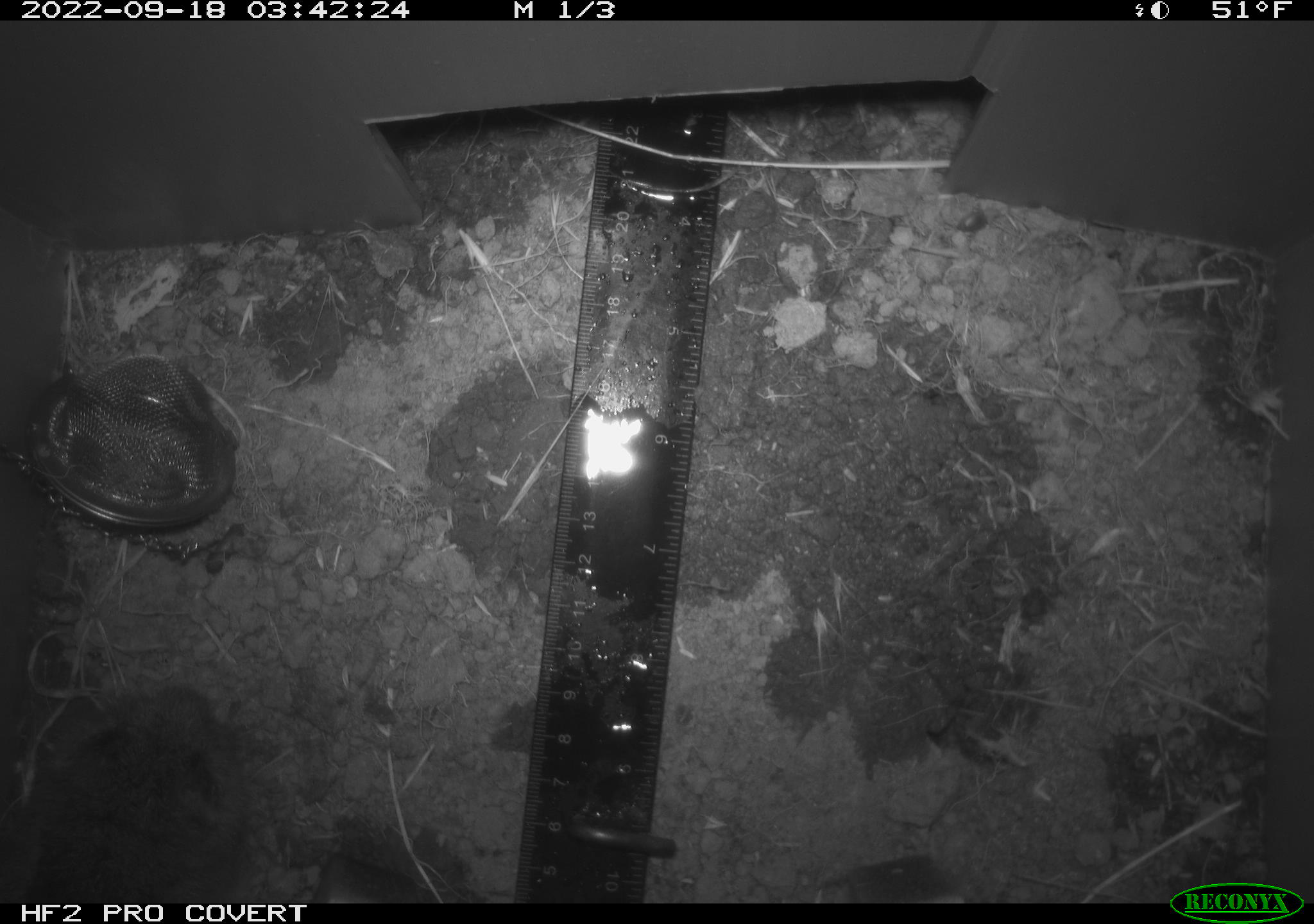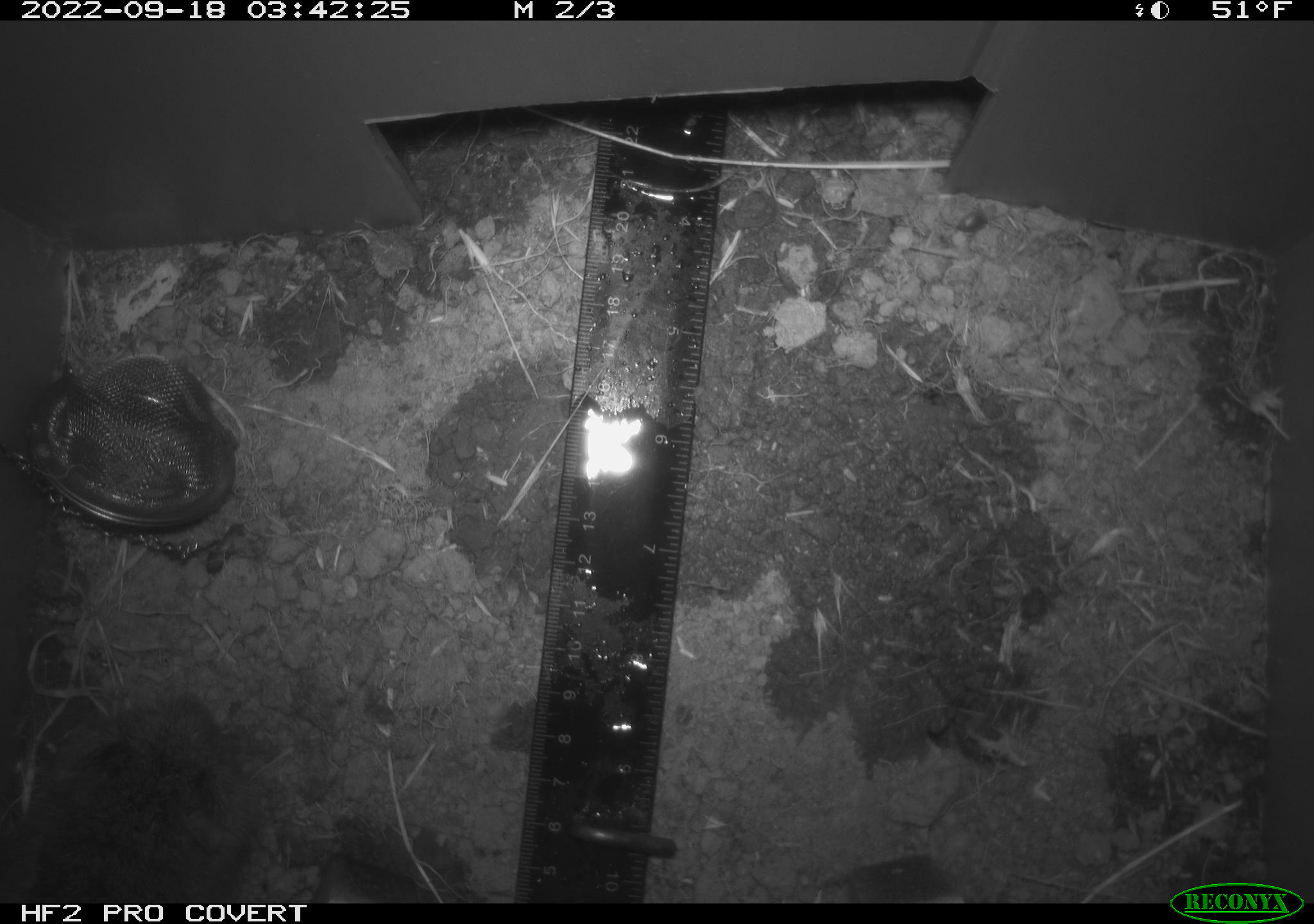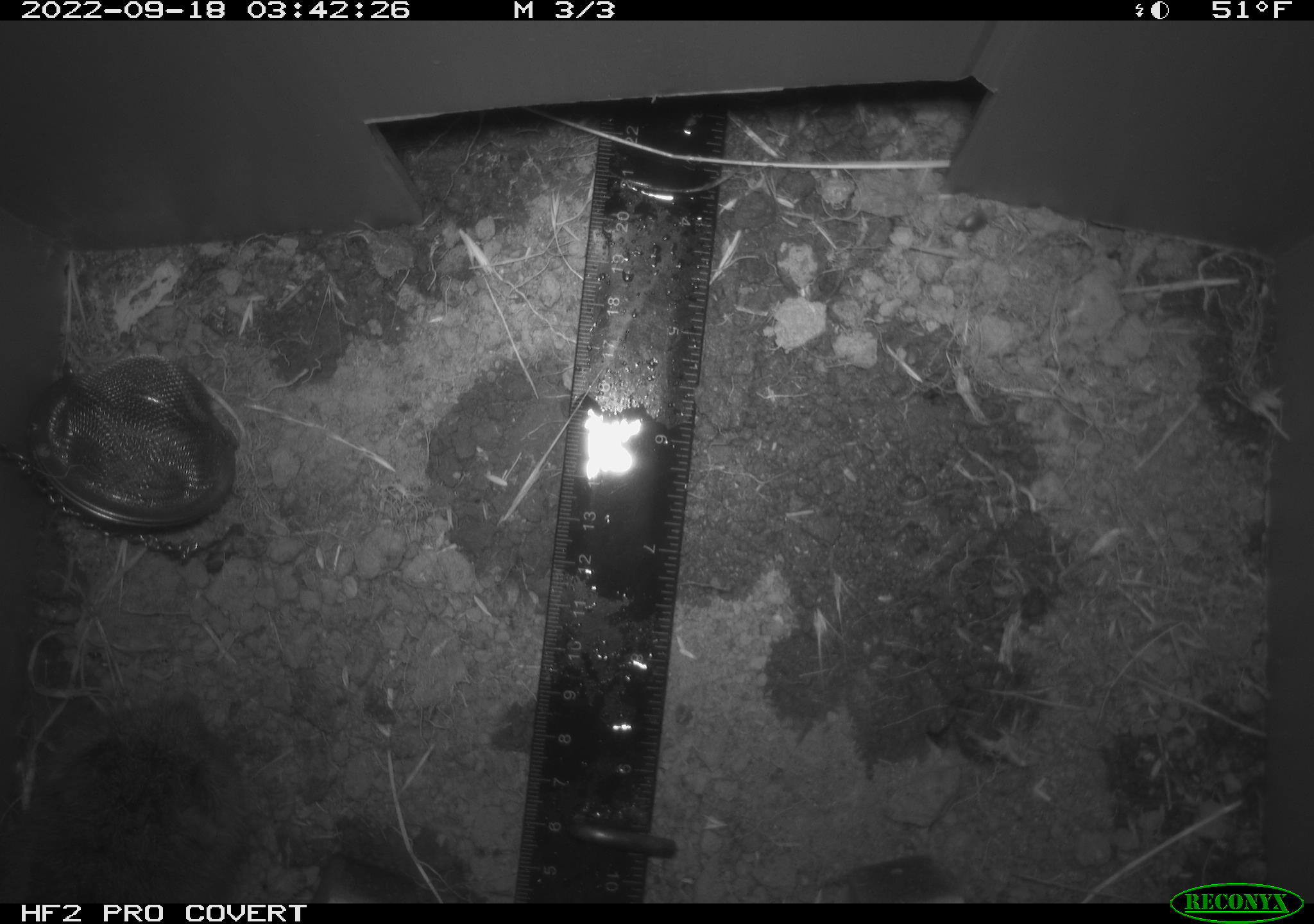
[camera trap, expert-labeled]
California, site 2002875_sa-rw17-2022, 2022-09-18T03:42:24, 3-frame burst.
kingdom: Animalia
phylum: Chordata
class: Mammalia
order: Rodentia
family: Cricetidae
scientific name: Arvicolinae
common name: voles, lemmings, and muskrats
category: arvicolinae subfamily